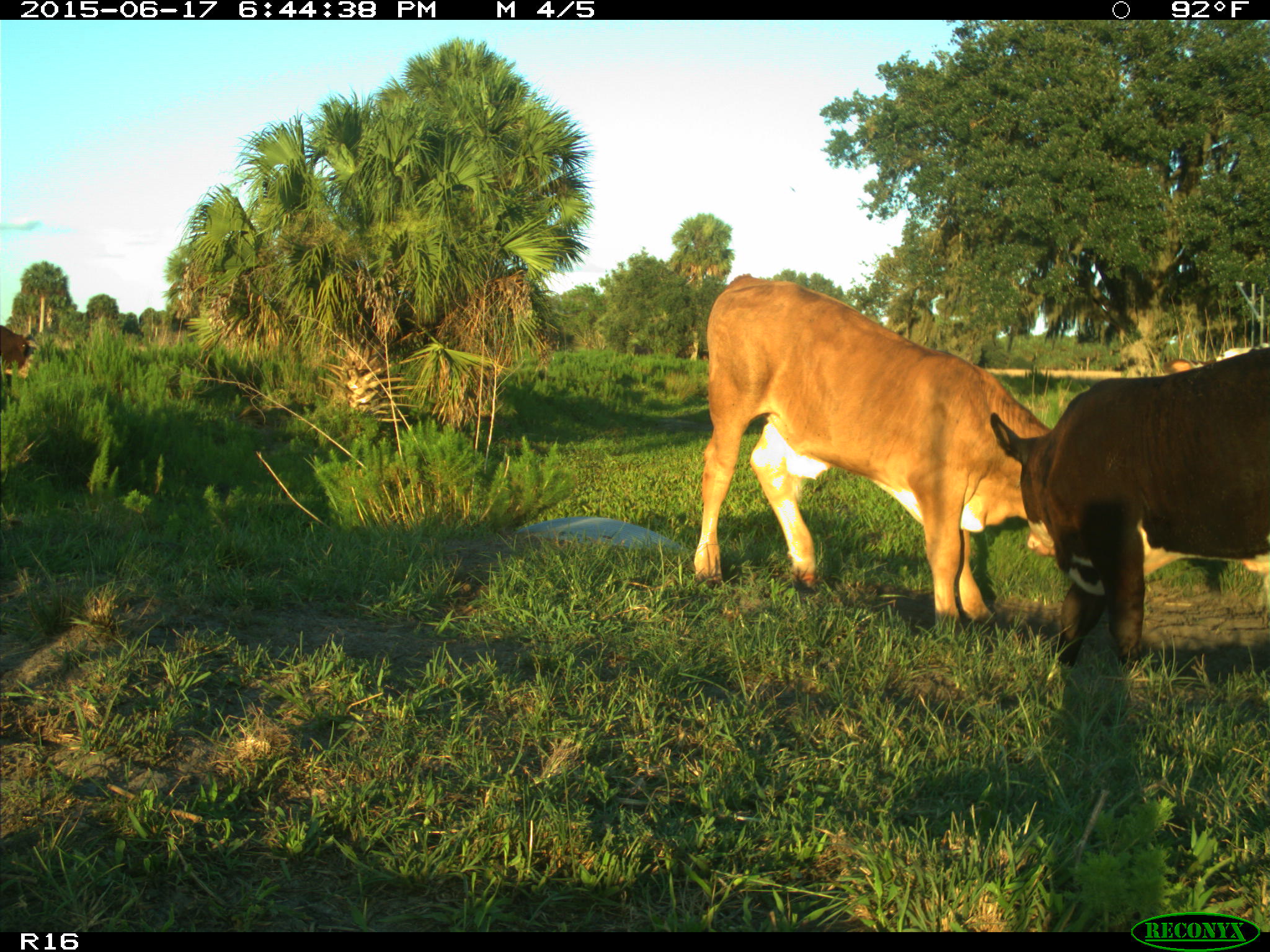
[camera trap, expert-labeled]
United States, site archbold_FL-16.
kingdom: Animalia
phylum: Chordata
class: Mammalia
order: Artiodactyla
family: Bovidae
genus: Bos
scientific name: Bos taurus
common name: domestic cow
Bos taurus (domestic cow).